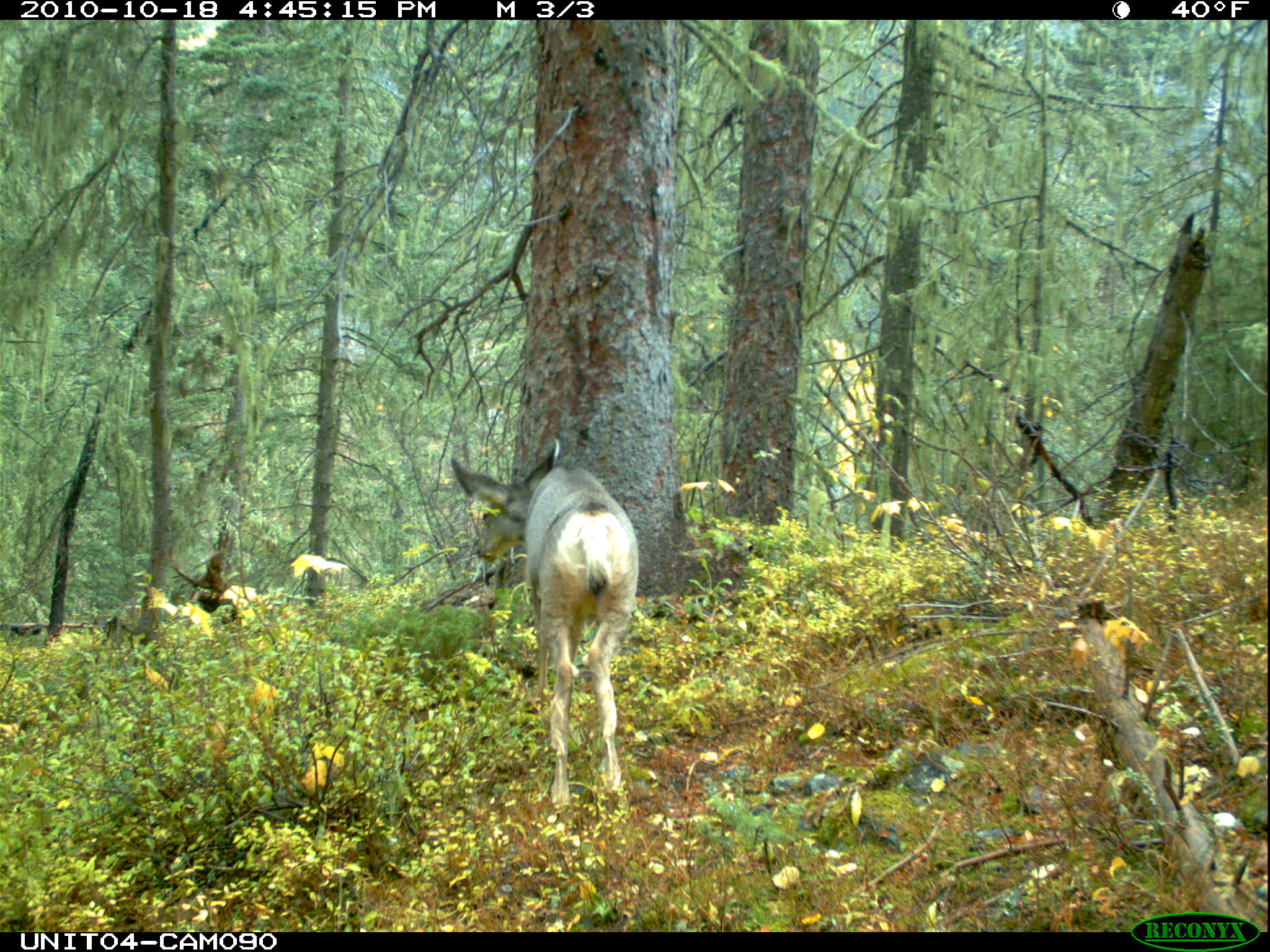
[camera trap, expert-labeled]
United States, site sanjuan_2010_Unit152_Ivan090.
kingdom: Animalia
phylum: Chordata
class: Mammalia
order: Artiodactyla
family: Cervidae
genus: Odocoileus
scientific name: Odocoileus hemionus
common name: mule deer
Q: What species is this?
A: Odocoileus hemionus (mule deer).